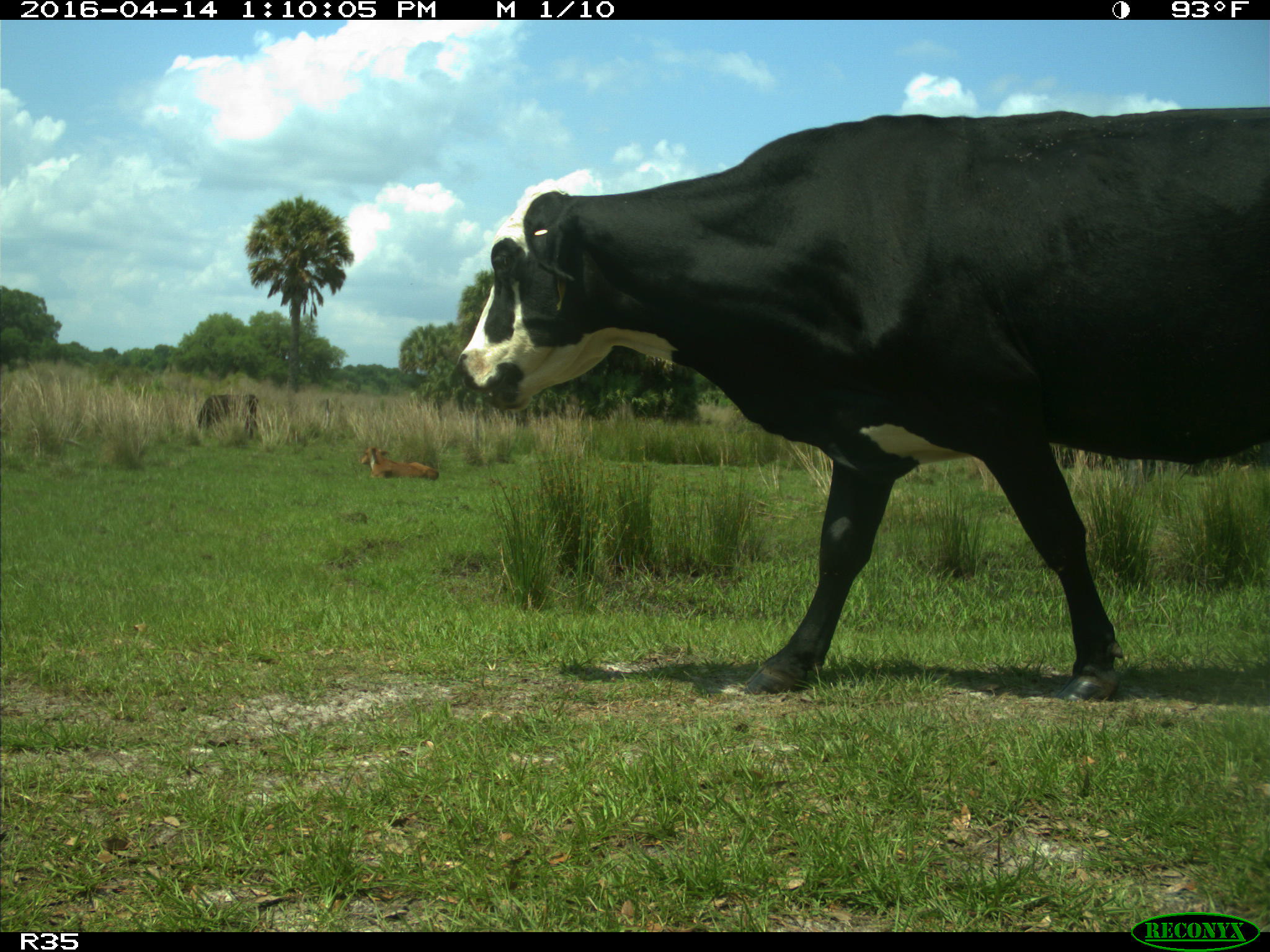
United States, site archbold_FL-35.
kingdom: Animalia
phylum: Chordata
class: Mammalia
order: Artiodactyla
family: Bovidae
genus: Bos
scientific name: Bos taurus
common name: domestic cow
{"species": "Bos taurus (domestic cow)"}